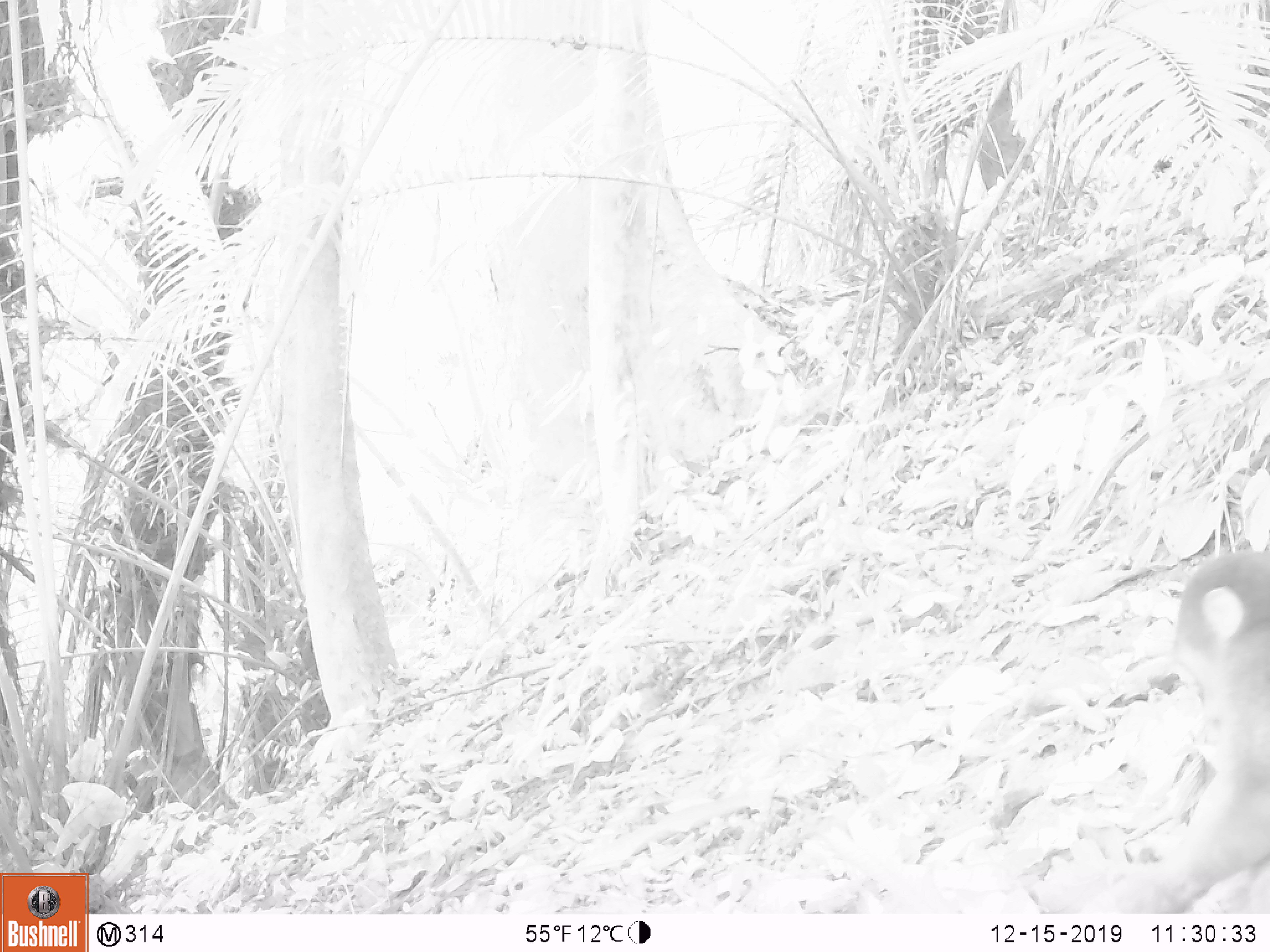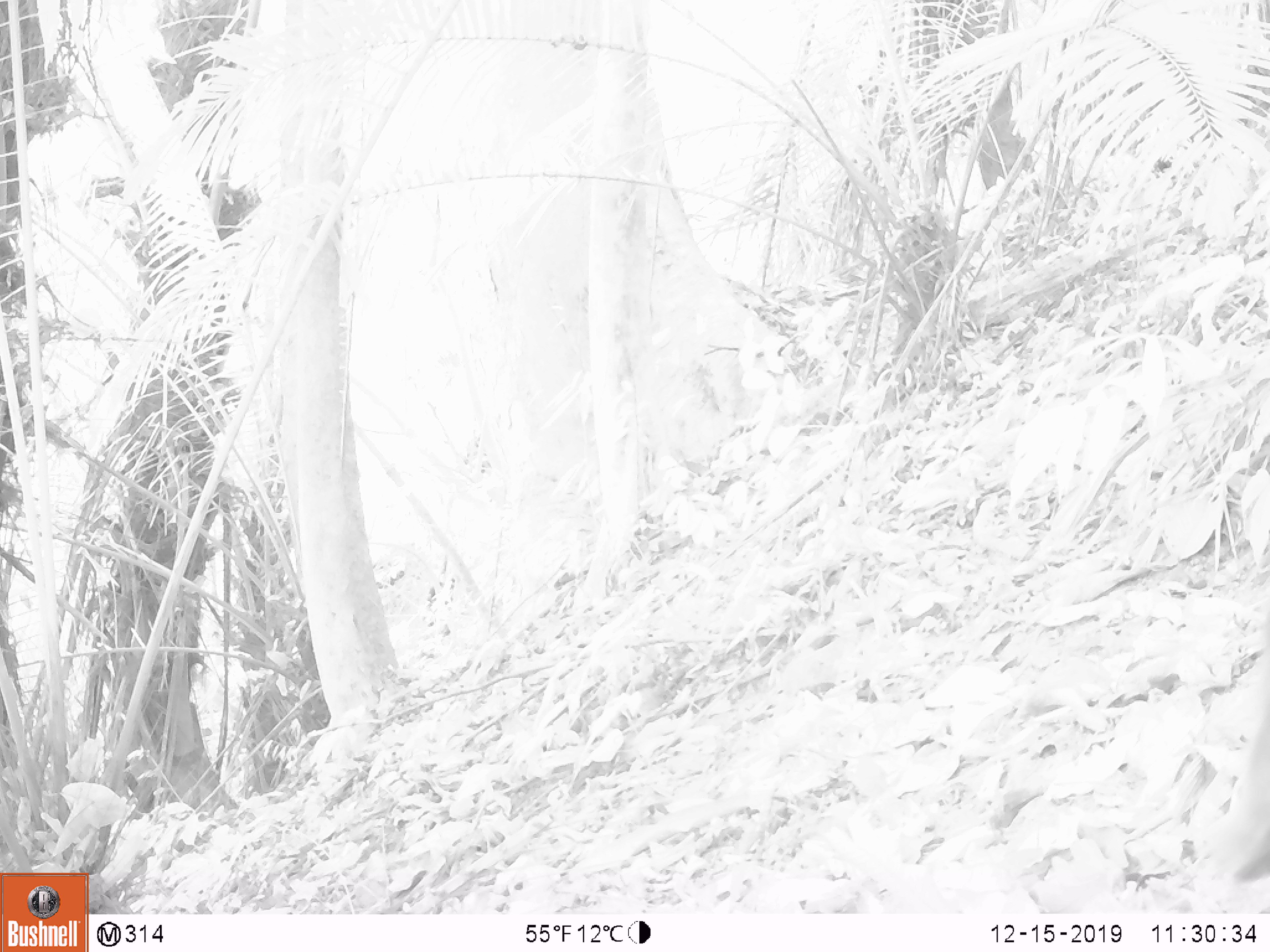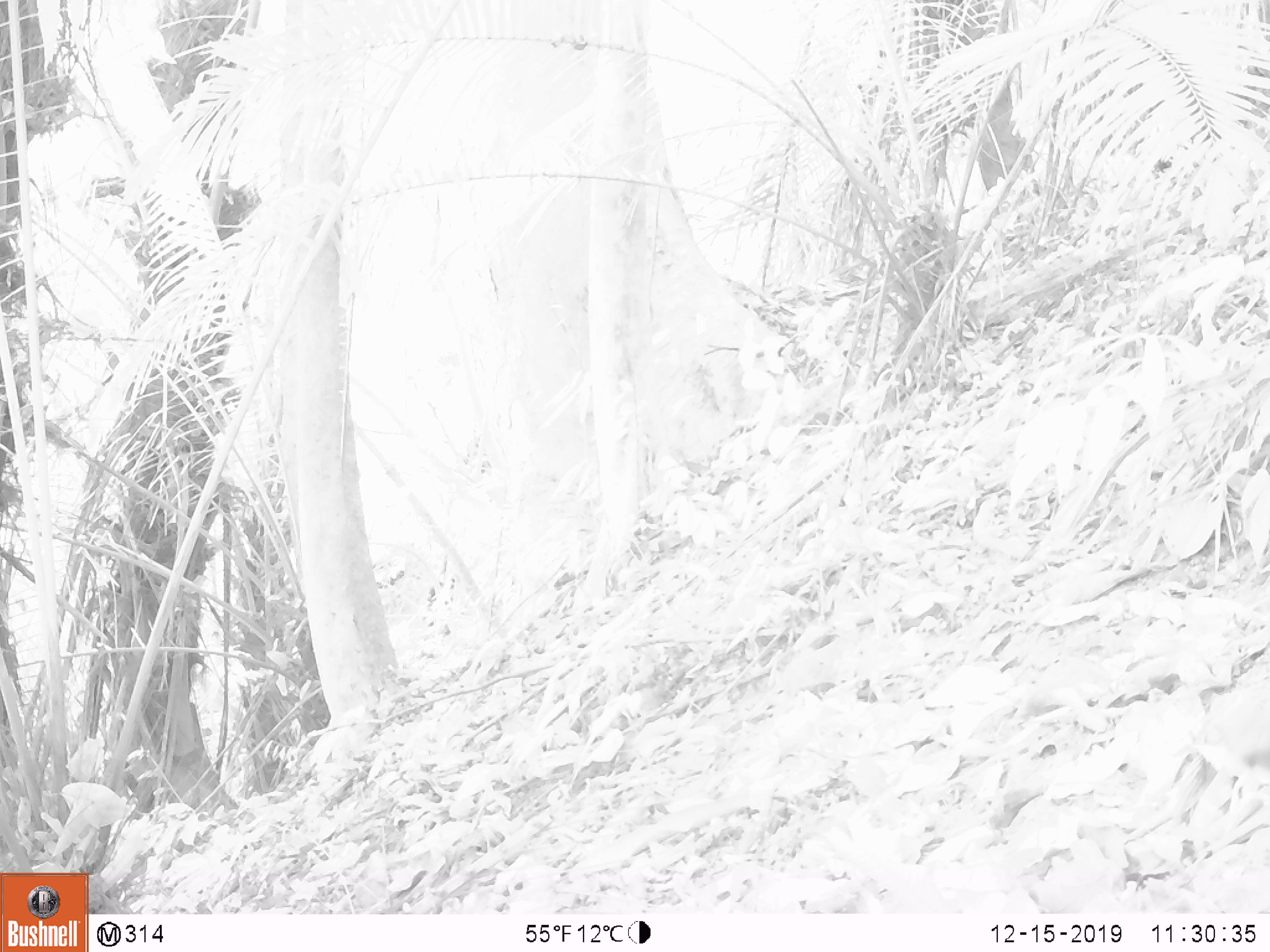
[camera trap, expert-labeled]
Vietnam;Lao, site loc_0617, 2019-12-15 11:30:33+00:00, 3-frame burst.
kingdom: Animalia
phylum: Chordata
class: Mammalia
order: Primates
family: Cercopithecidae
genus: Macaca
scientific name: Macaca arctoides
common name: stump-tailed macaque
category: stump tailed macaque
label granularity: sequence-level